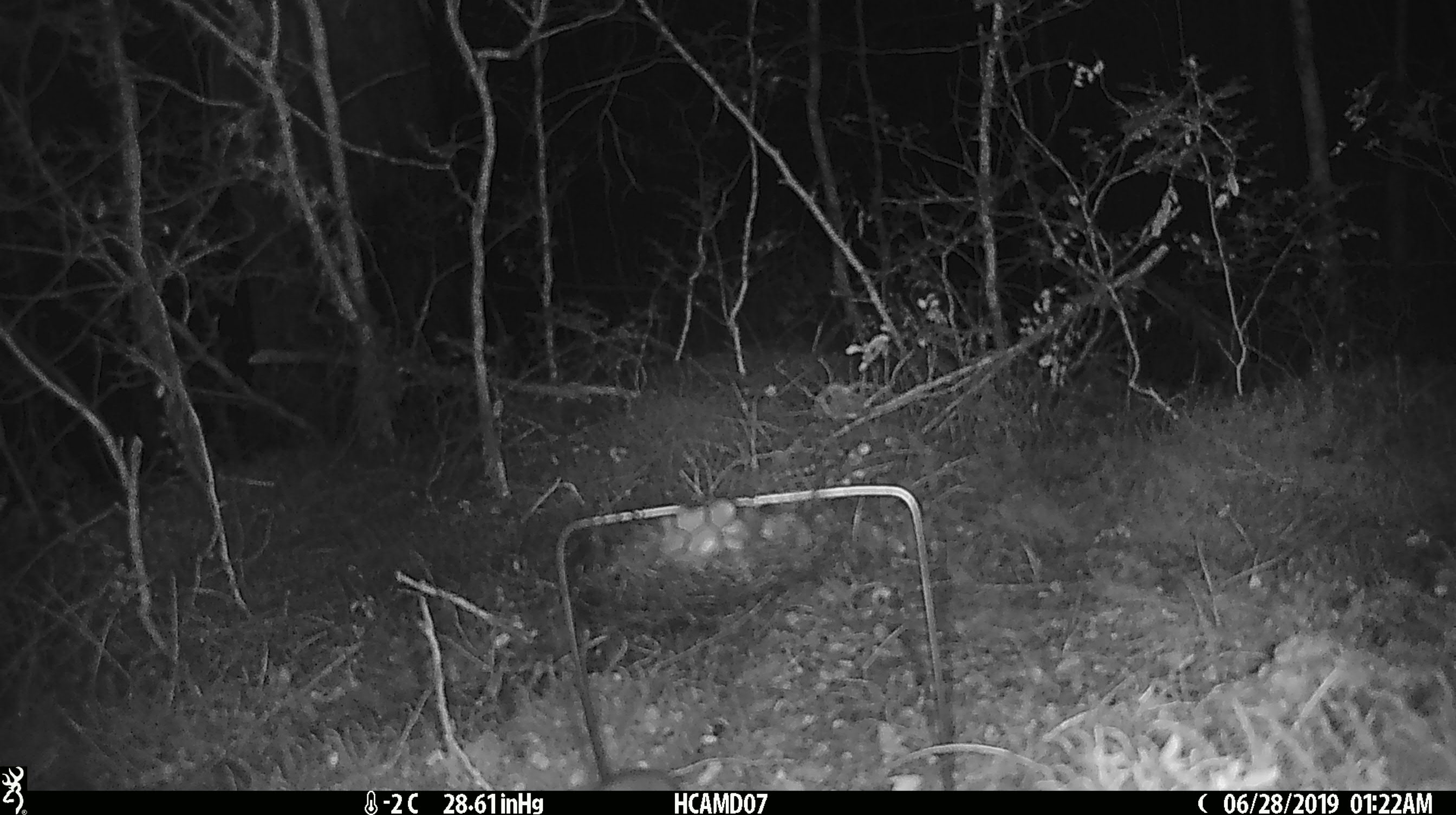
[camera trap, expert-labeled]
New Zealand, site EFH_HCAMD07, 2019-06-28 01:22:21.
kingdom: Animalia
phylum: Chordata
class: Mammalia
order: Rodentia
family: Muridae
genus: Mus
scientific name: Mus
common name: mouse